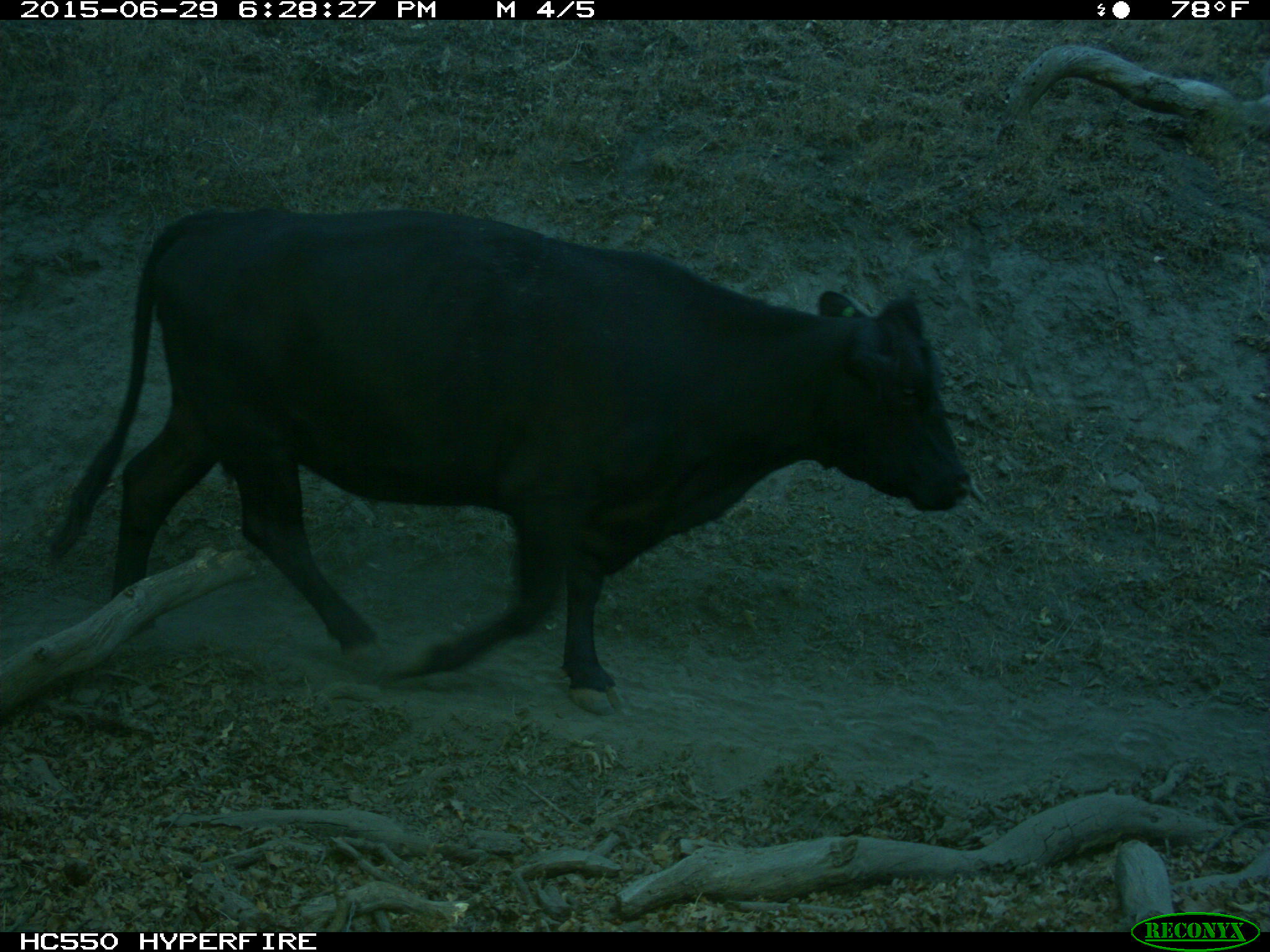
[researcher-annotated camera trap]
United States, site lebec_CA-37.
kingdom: Animalia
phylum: Chordata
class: Mammalia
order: Artiodactyla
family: Bovidae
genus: Bos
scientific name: Bos taurus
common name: domestic cow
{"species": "Bos taurus (domestic cow)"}